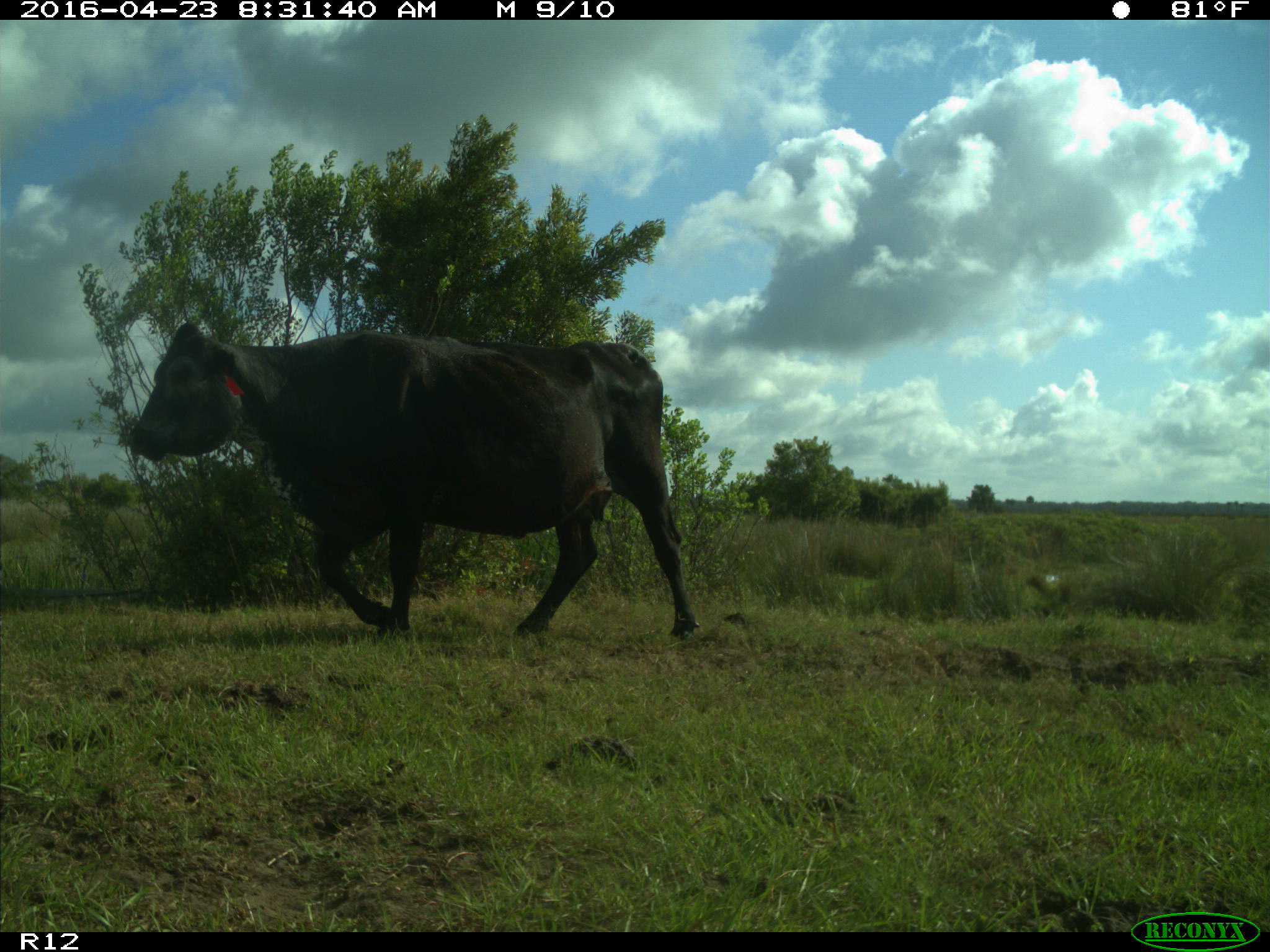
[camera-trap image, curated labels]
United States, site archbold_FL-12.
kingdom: Animalia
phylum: Chordata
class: Mammalia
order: Artiodactyla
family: Bovidae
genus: Bos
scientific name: Bos taurus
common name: domestic cow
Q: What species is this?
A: Bos taurus (domestic cow).